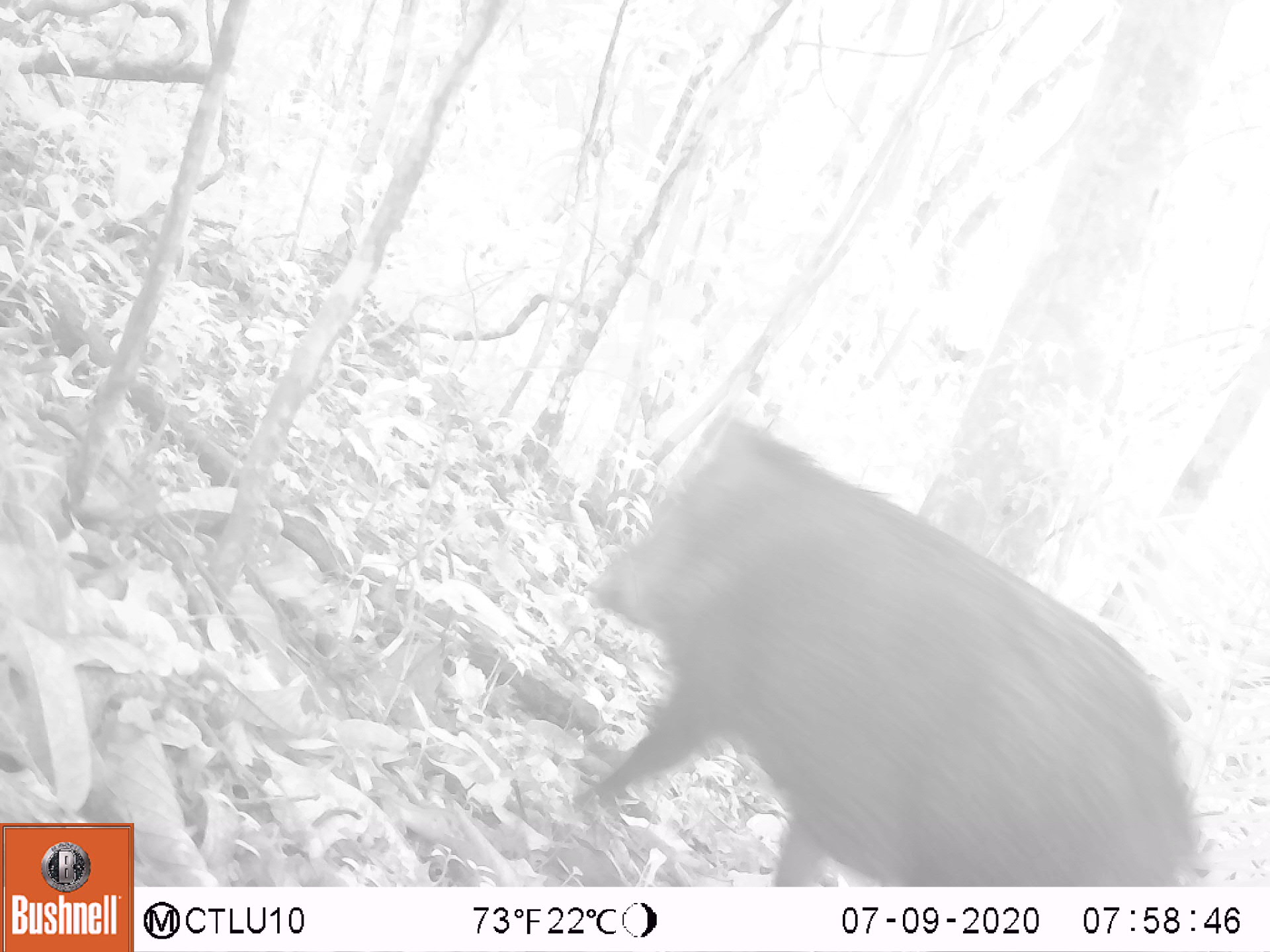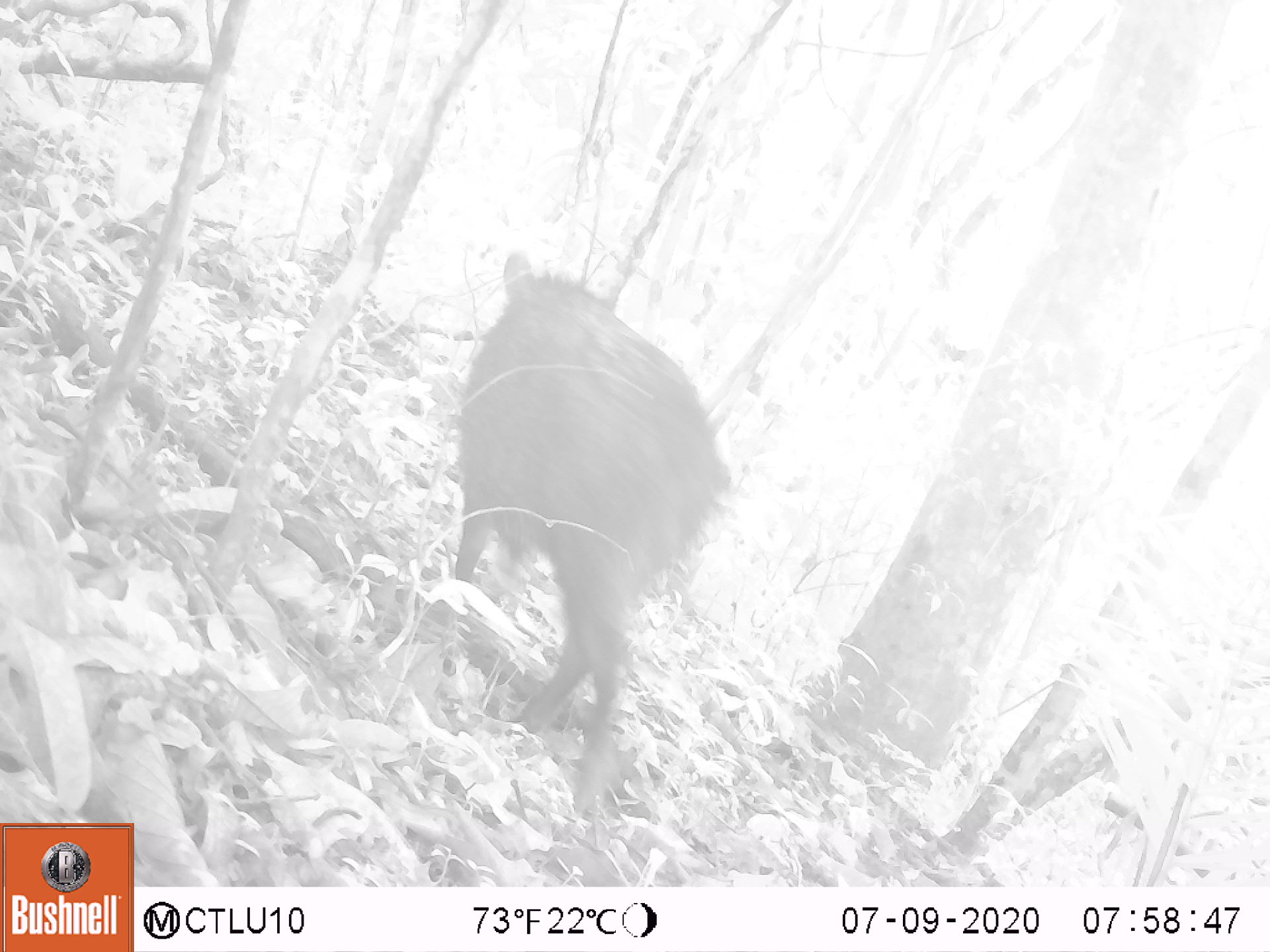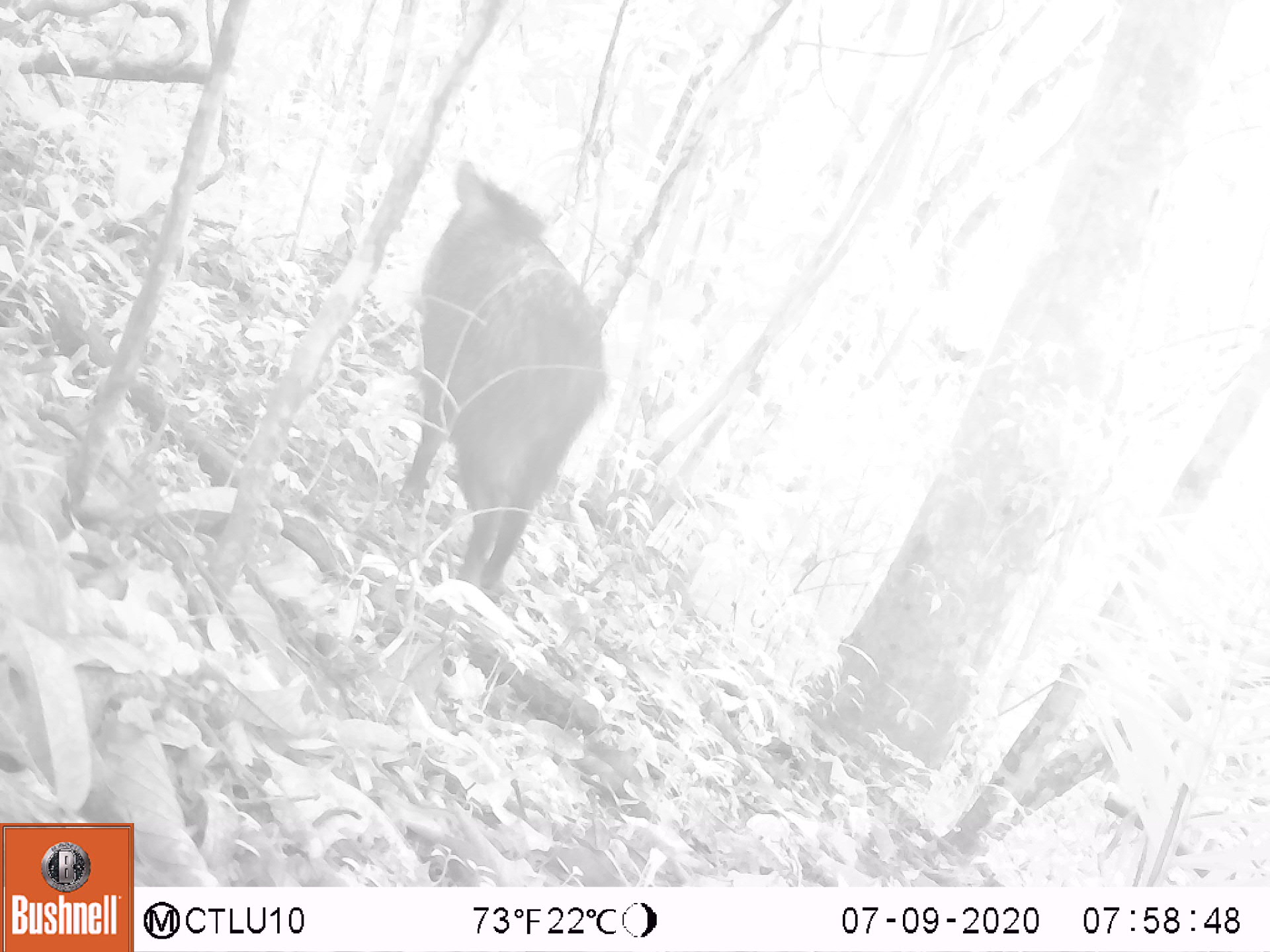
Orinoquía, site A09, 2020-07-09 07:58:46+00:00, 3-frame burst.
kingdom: Animalia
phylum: Chordata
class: Mammalia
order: Artiodactyla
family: Tayassuidae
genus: Pecari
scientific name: Pecari tajacu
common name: collared peccary